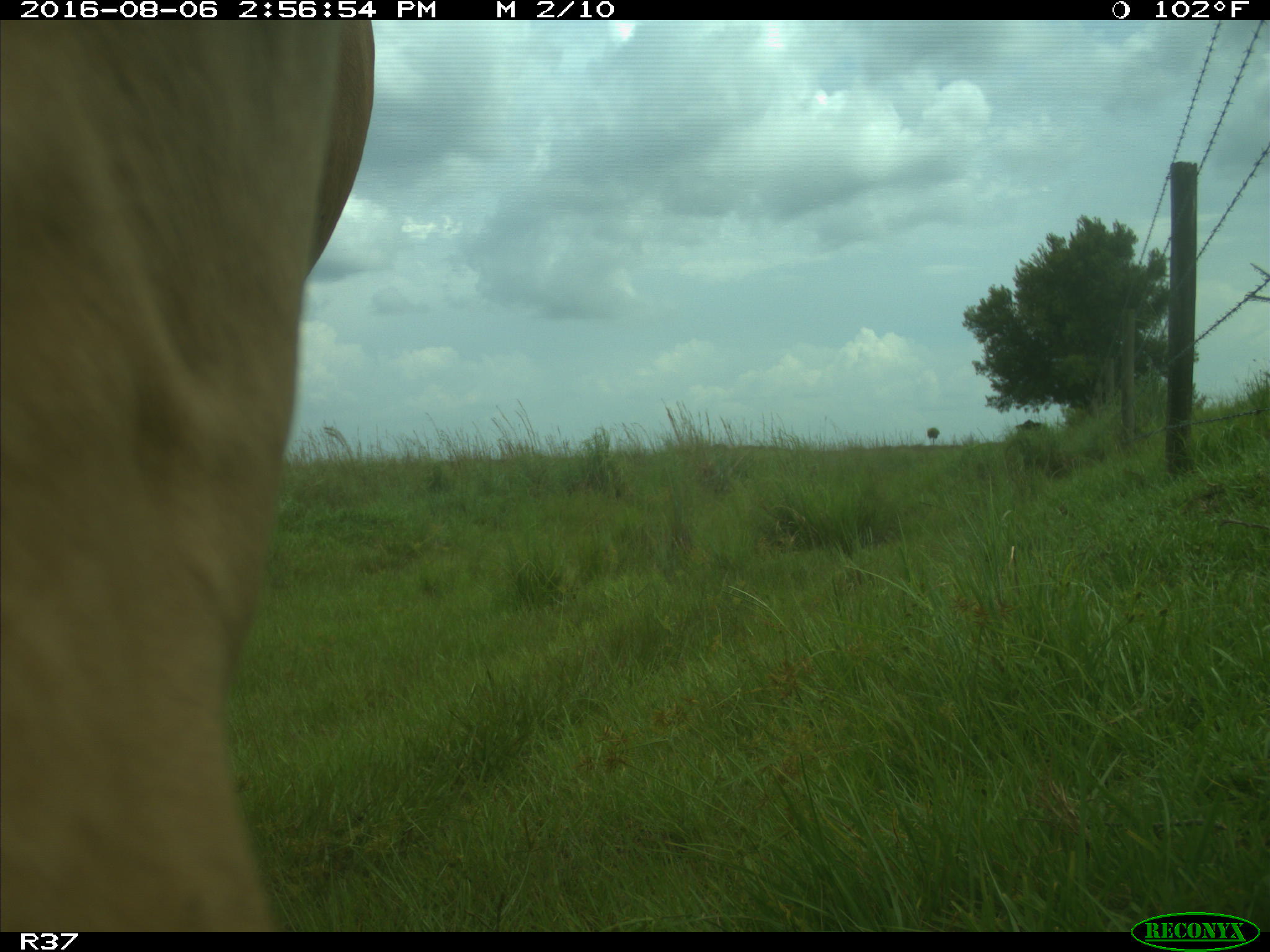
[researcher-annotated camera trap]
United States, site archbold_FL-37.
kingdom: Animalia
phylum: Chordata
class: Mammalia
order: Artiodactyla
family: Bovidae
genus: Bos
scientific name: Bos taurus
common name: domestic cow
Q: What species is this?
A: Bos taurus (domestic cow).